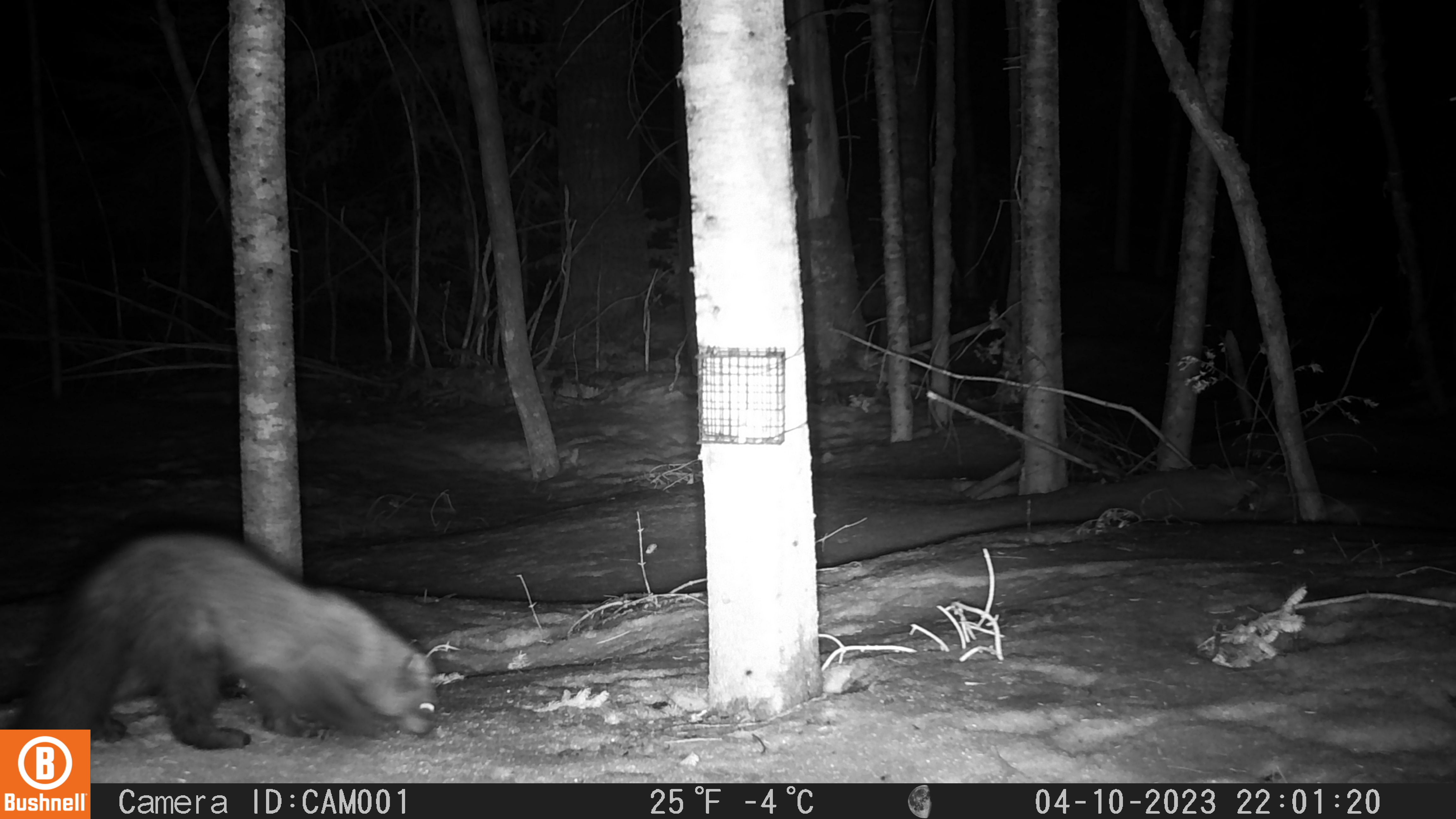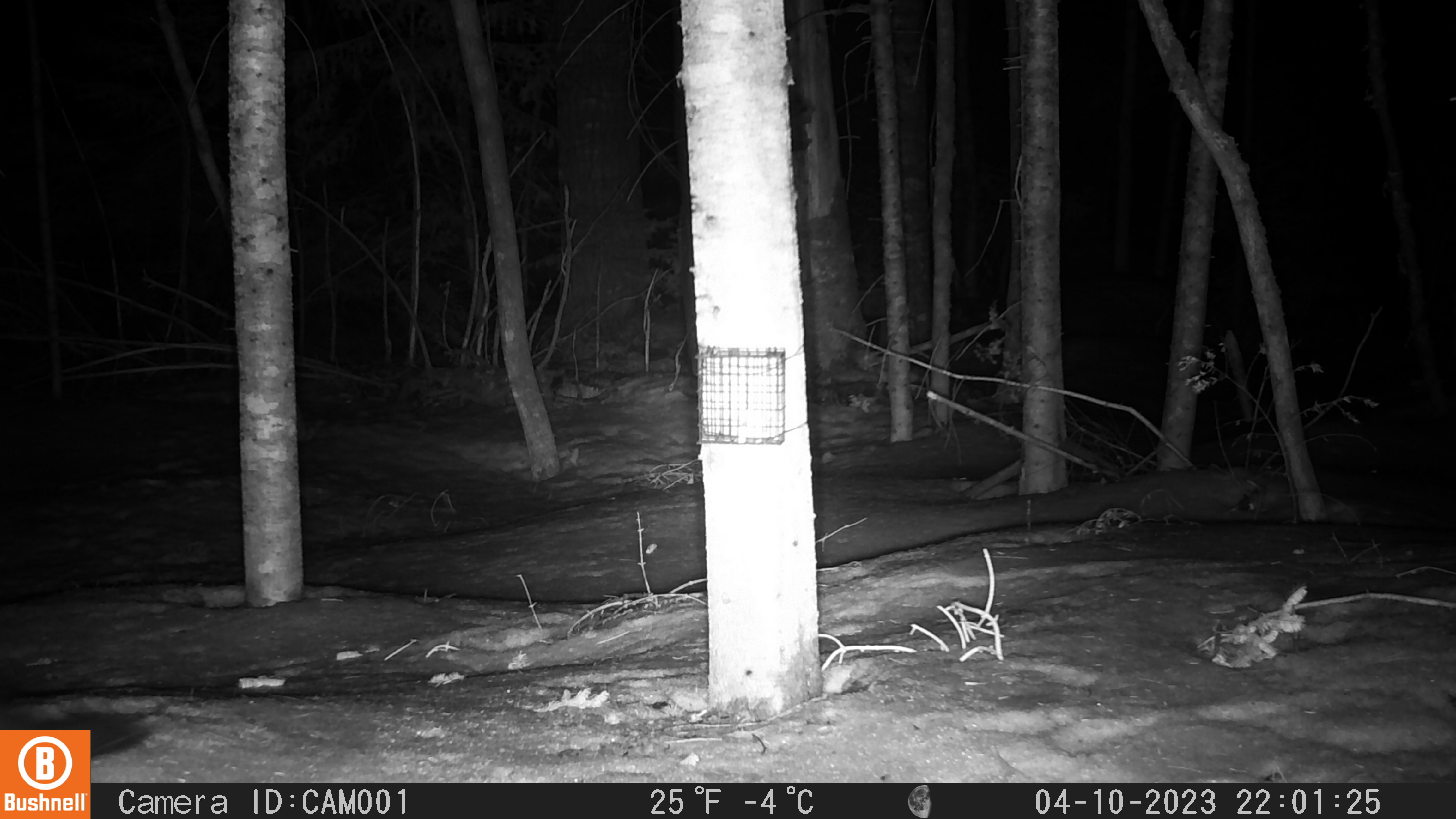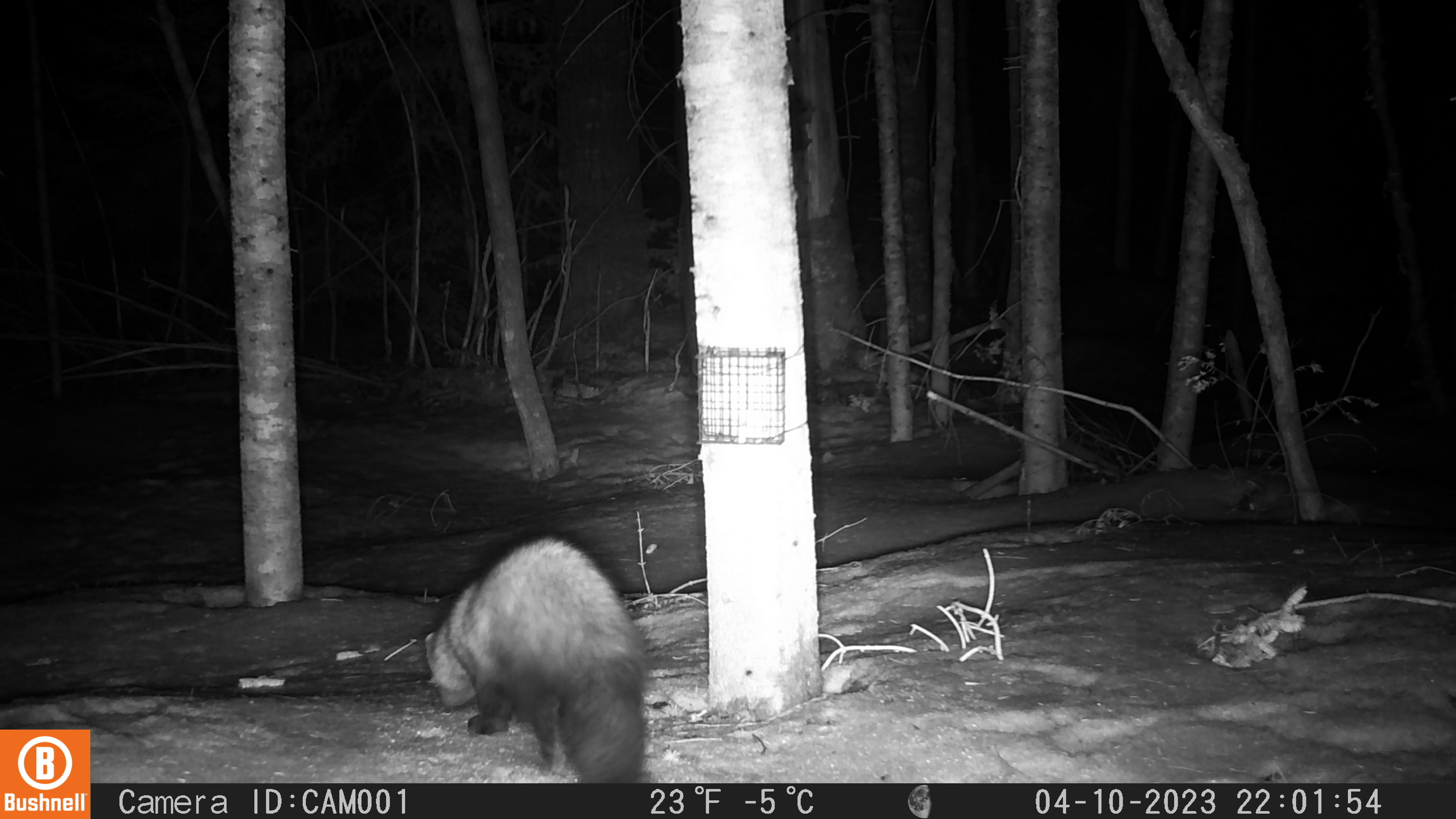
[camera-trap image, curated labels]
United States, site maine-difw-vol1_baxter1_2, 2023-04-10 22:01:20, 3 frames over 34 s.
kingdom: Animalia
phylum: Chordata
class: Mammalia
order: Carnivora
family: Mustelidae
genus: Pekania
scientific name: Pekania pennanti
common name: fisher